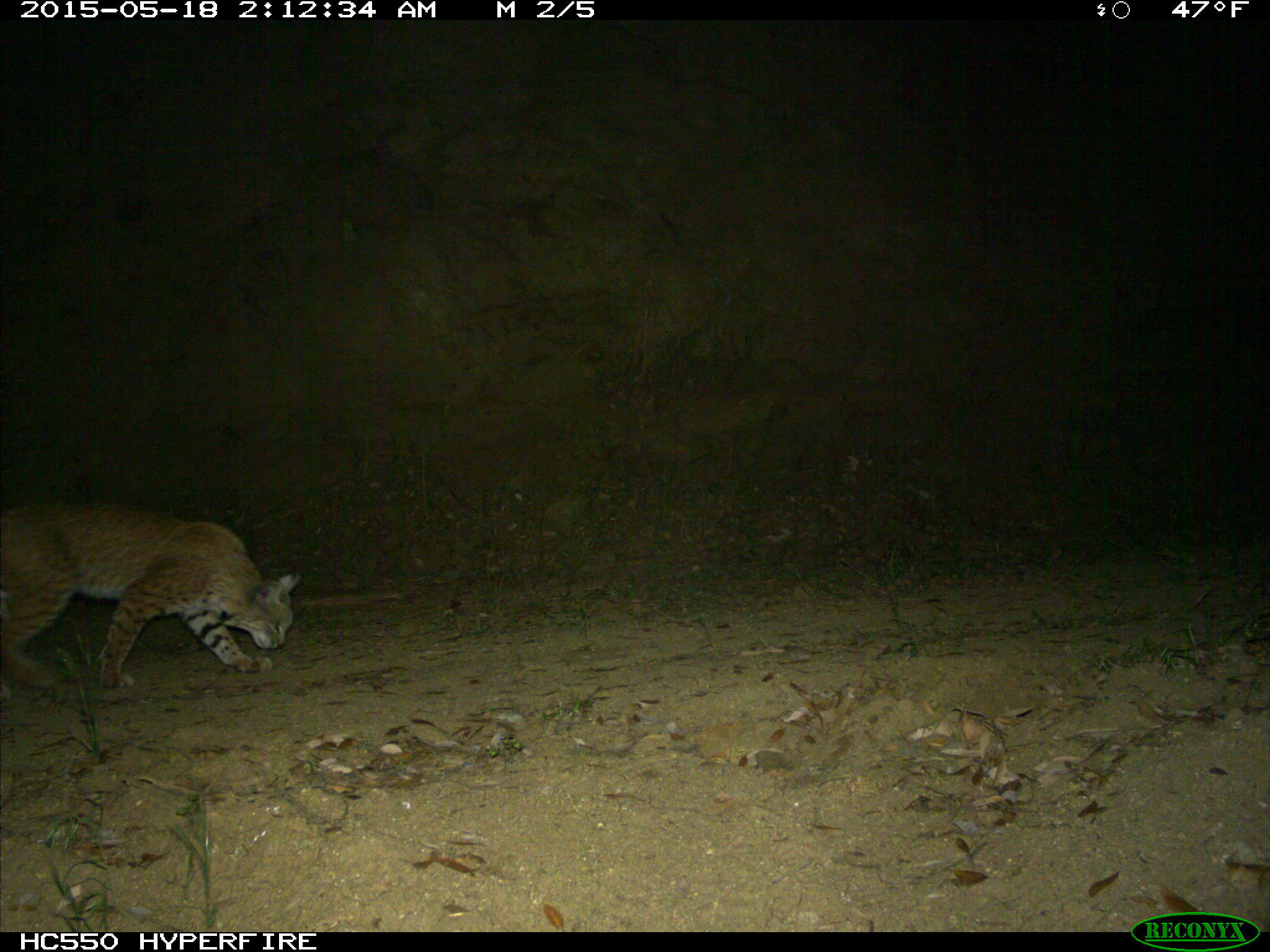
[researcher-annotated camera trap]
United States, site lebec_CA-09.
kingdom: Animalia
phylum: Chordata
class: Mammalia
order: Carnivora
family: Felidae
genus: Lynx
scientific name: Lynx rufus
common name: bobcat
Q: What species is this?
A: Lynx rufus (bobcat).